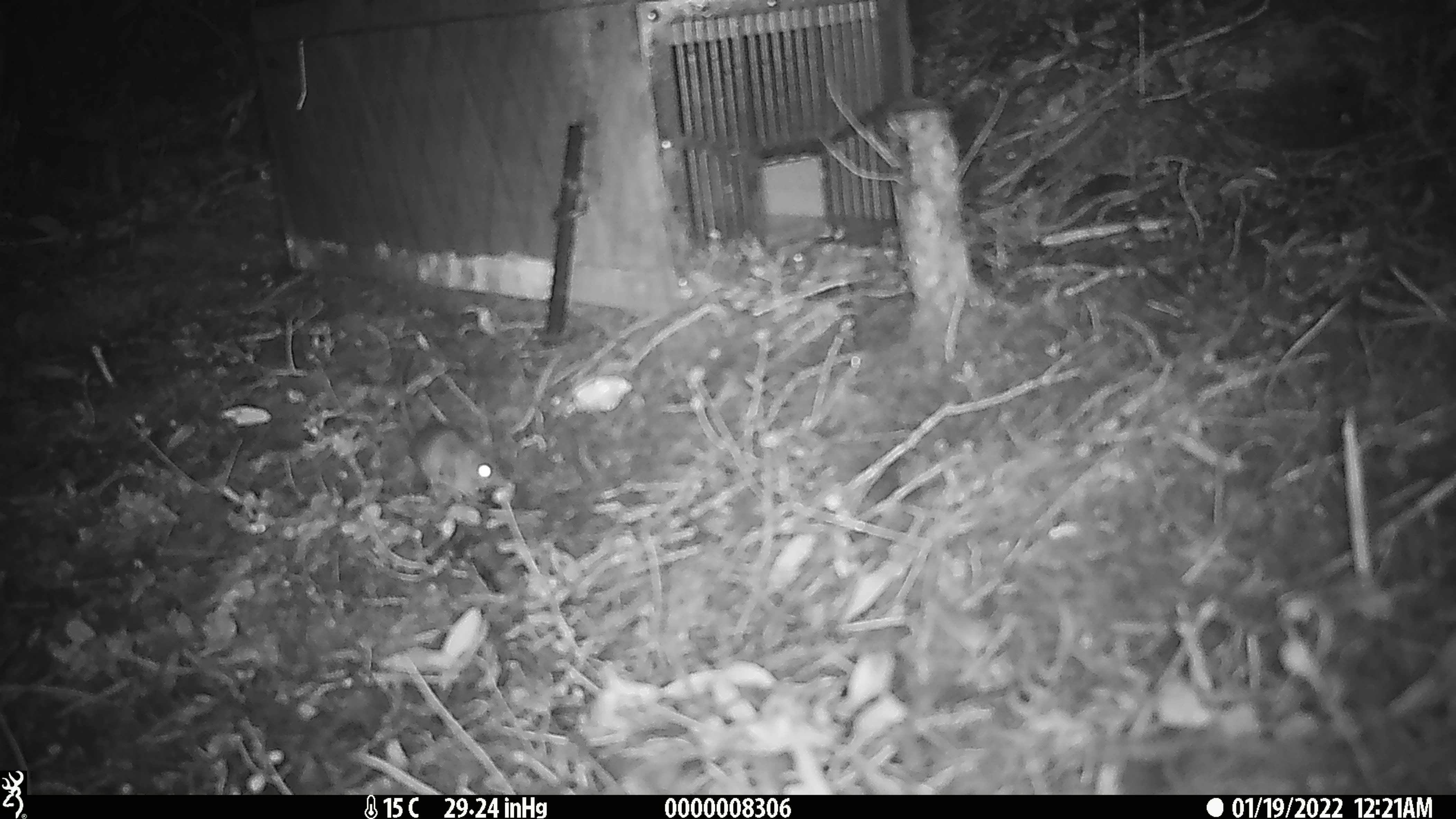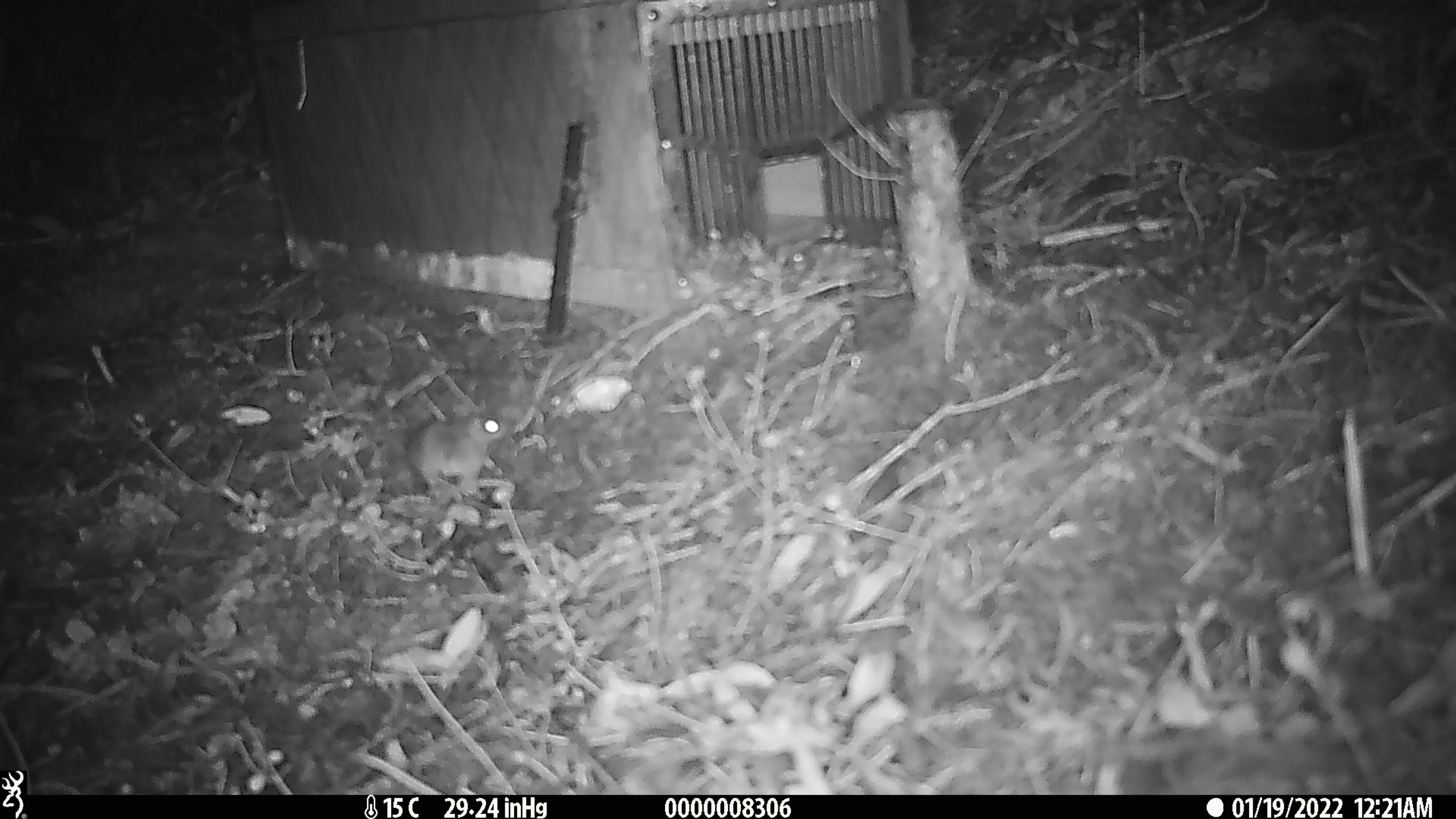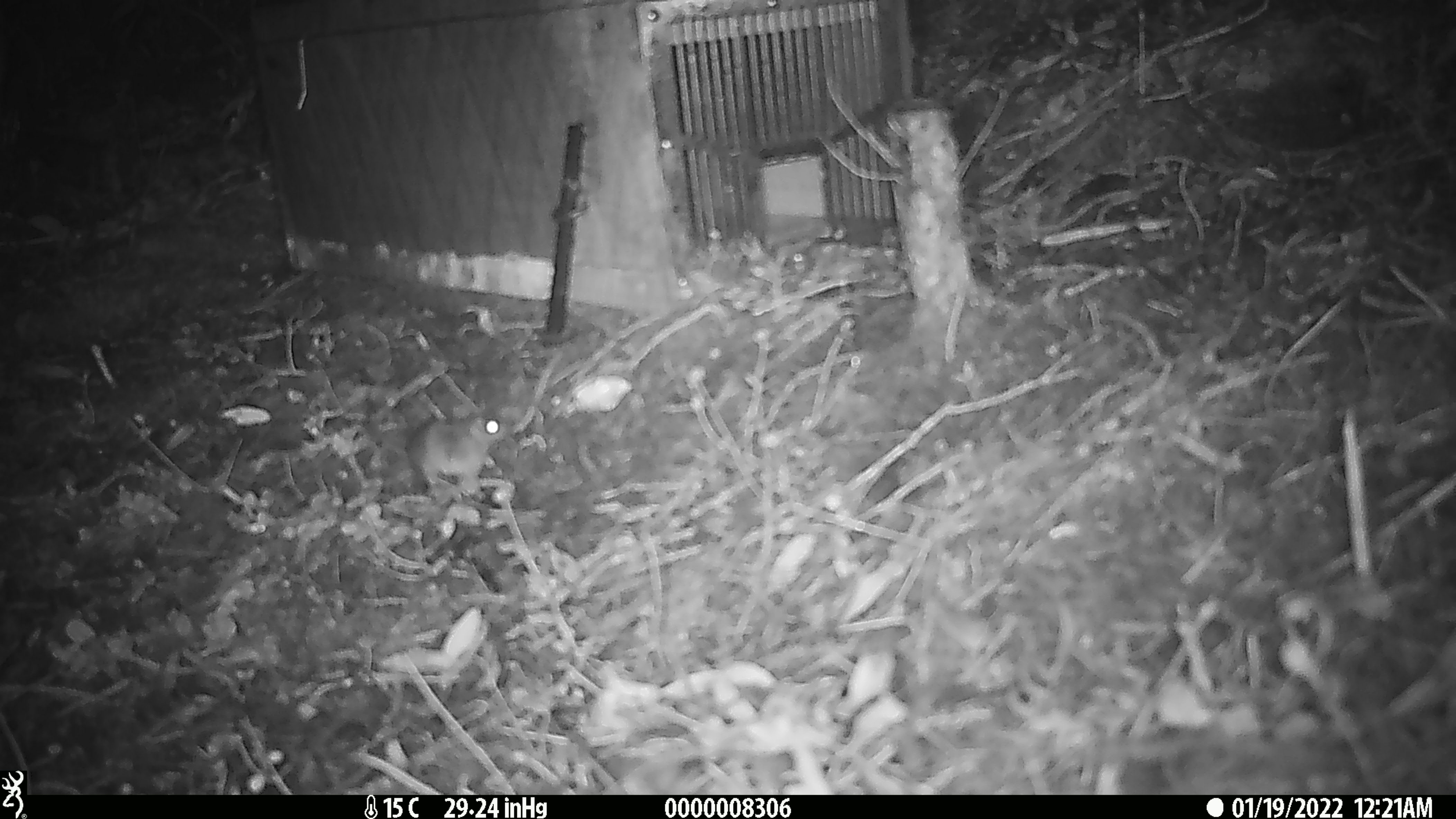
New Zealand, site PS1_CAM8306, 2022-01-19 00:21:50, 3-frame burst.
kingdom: Animalia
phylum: Chordata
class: Mammalia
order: Rodentia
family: Muridae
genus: Mus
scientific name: Mus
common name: mouse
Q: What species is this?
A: Mouse (Mus).